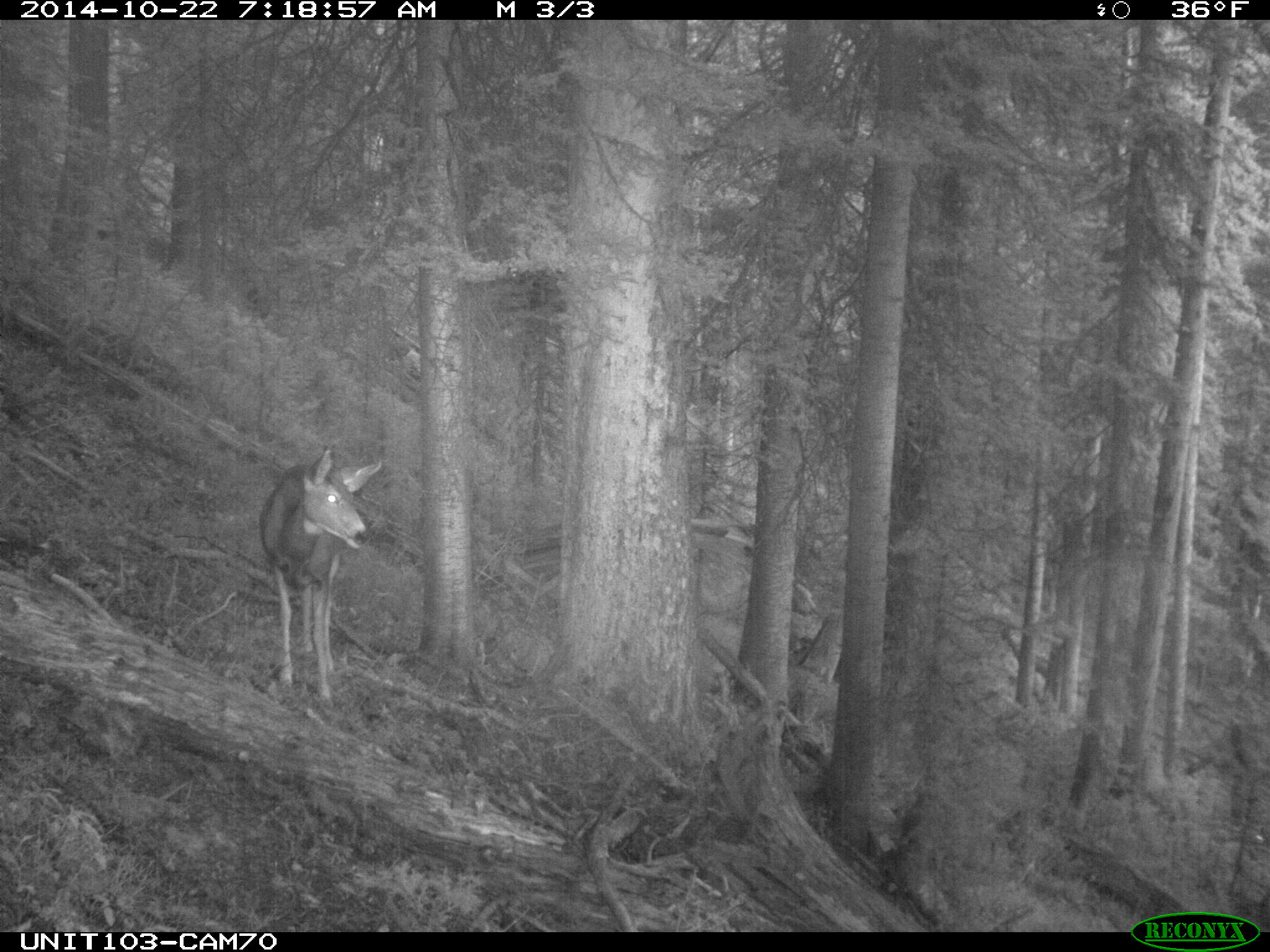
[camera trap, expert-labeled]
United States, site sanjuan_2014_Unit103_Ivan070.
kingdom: Animalia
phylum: Chordata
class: Mammalia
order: Artiodactyla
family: Cervidae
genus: Odocoileus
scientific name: Odocoileus hemionus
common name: mule deer